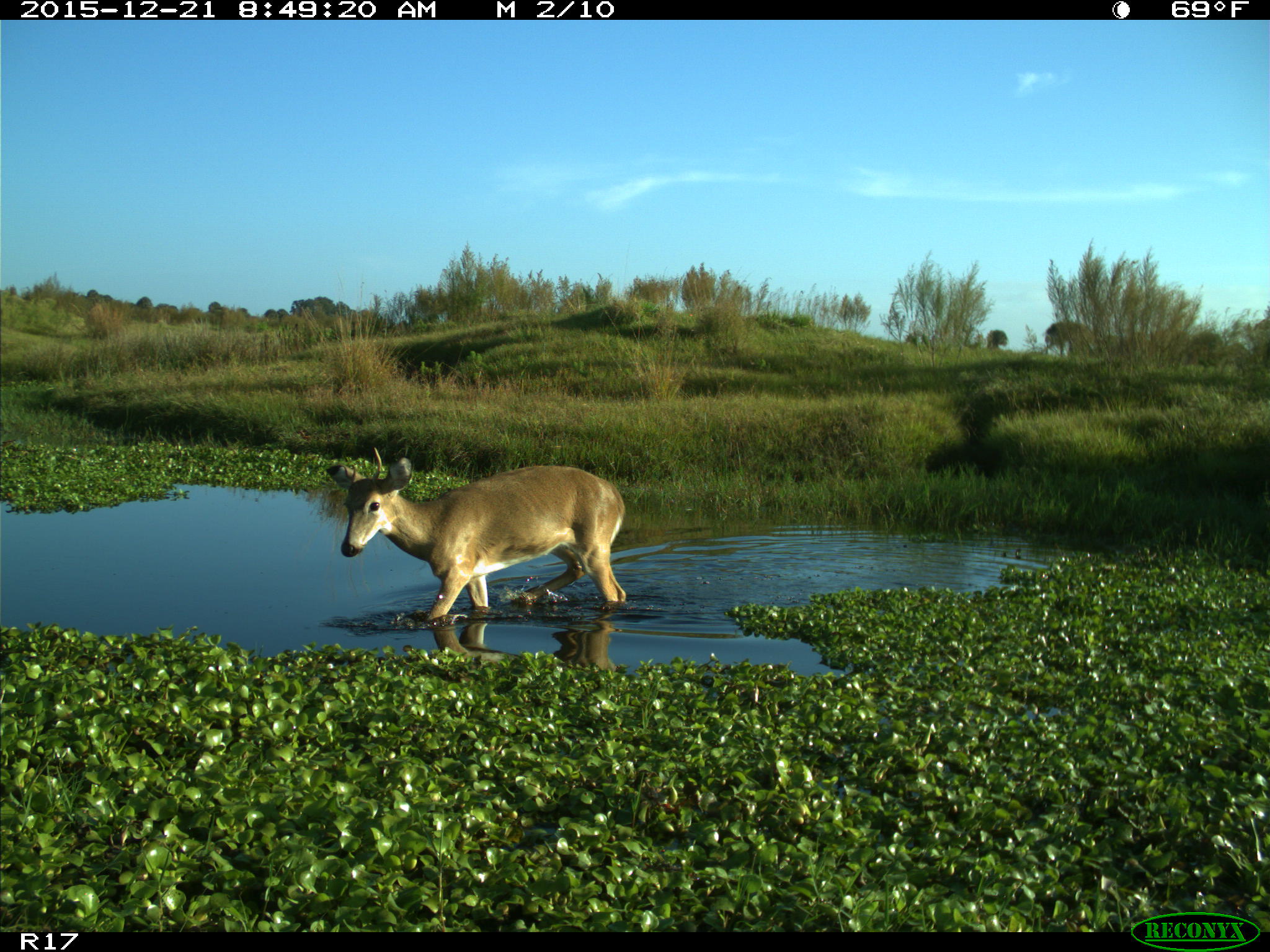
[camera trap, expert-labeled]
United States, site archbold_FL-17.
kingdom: Animalia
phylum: Chordata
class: Mammalia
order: Artiodactyla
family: Cervidae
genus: Odocoileus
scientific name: Odocoileus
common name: deer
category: unidentified deer